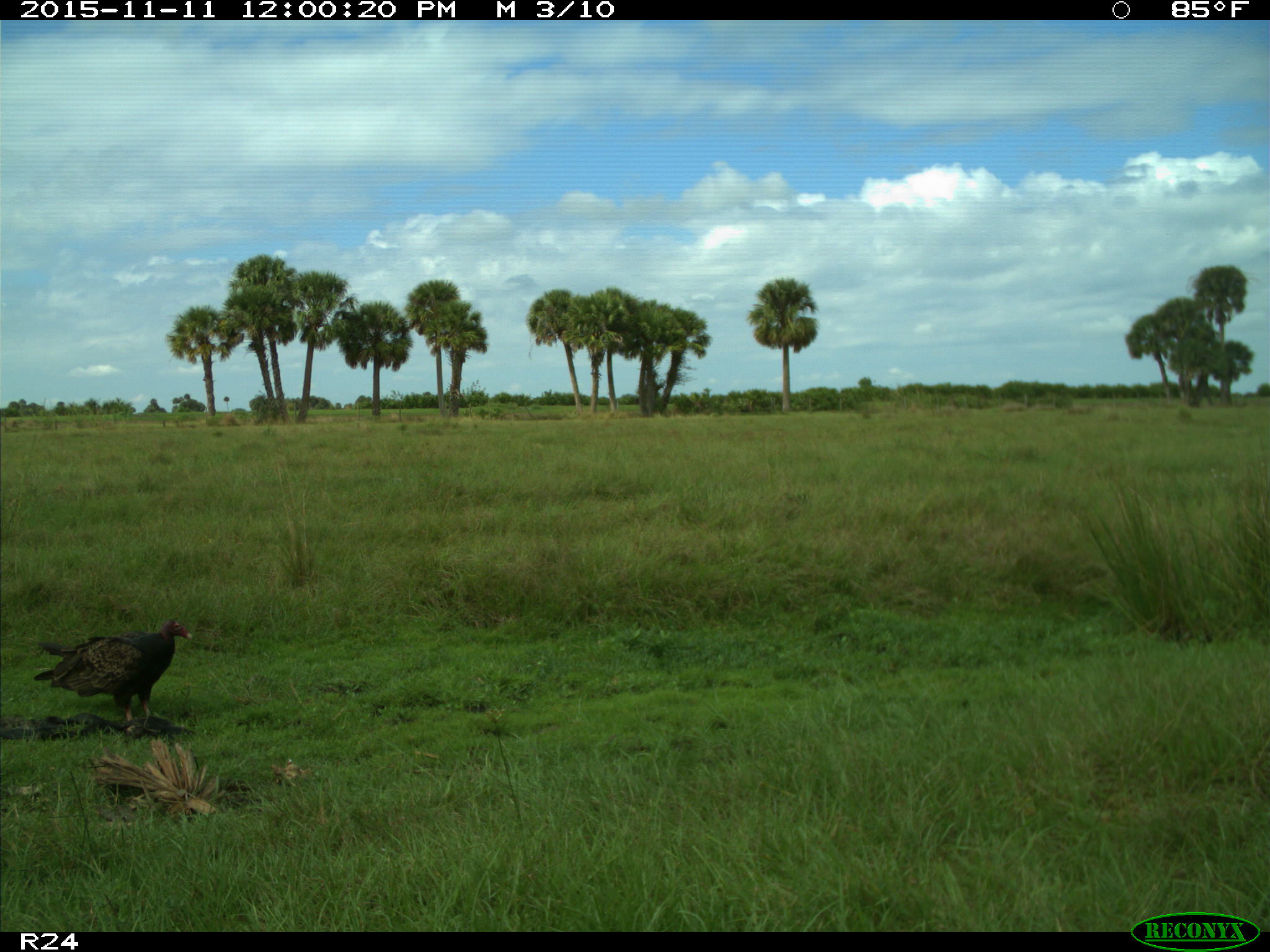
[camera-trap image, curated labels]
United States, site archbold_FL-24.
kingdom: Animalia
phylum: Chordata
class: Aves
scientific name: Aves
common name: birds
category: unidentified bird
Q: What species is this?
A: Unidentified bird (birds) (Aves).